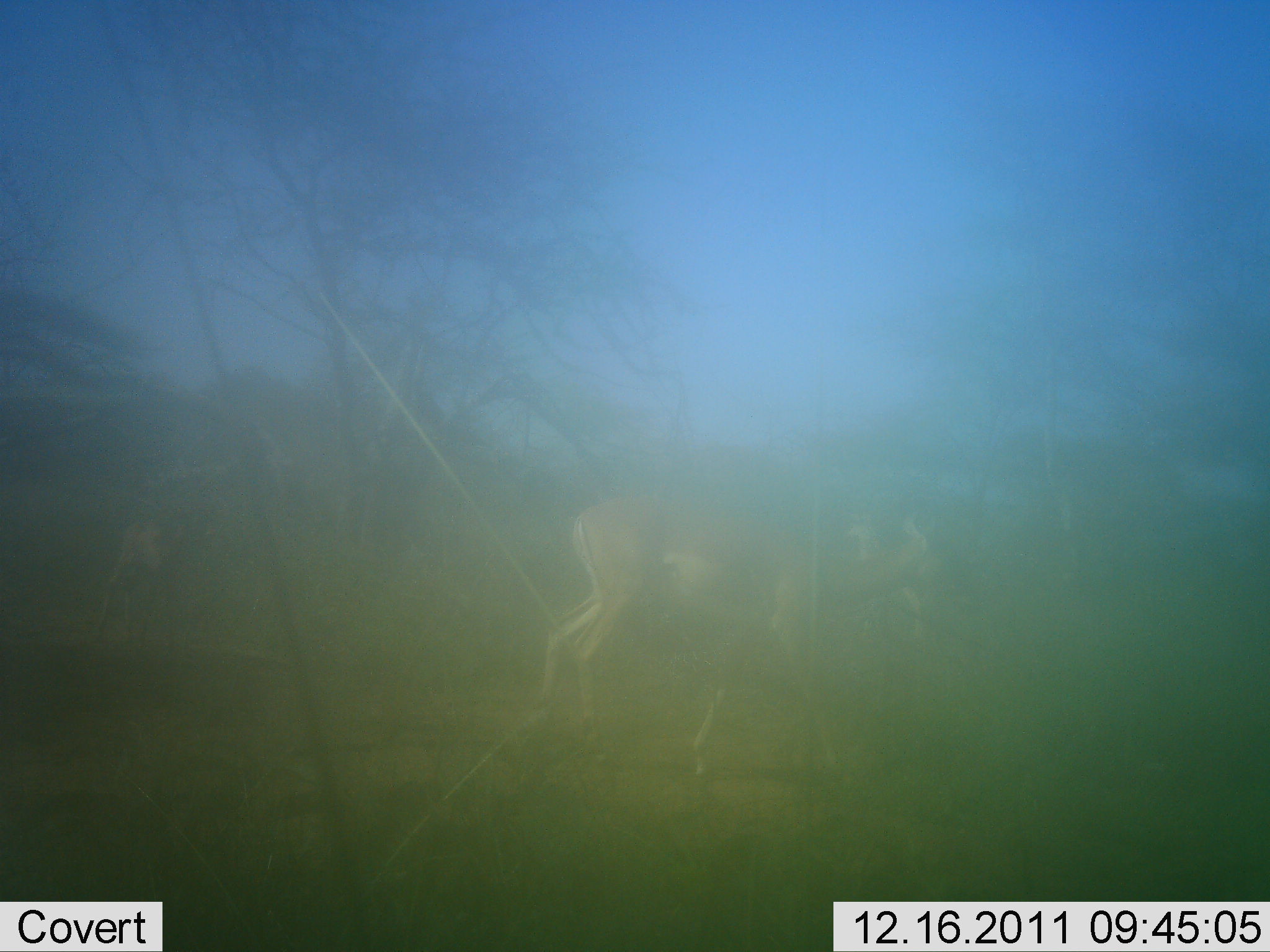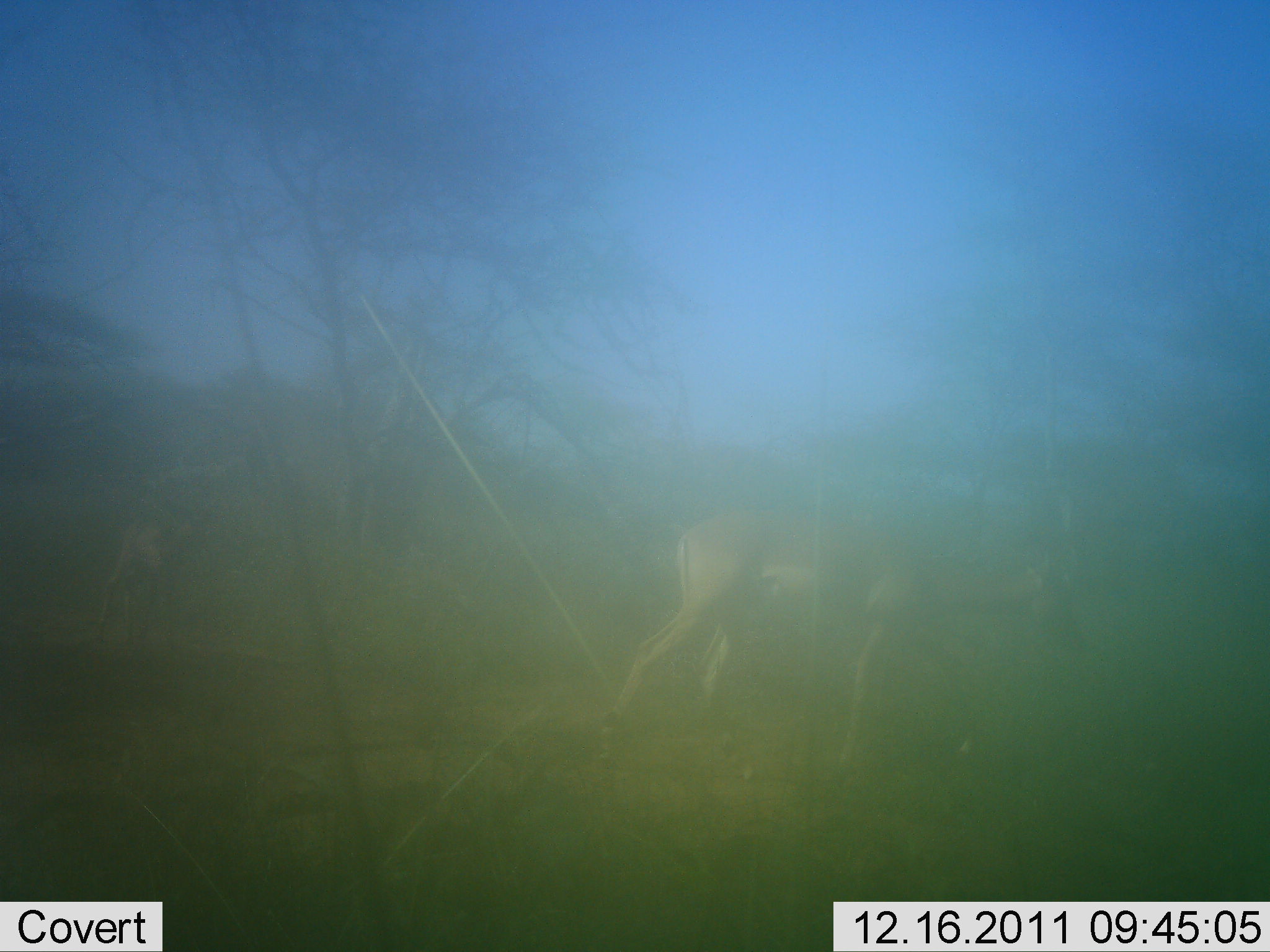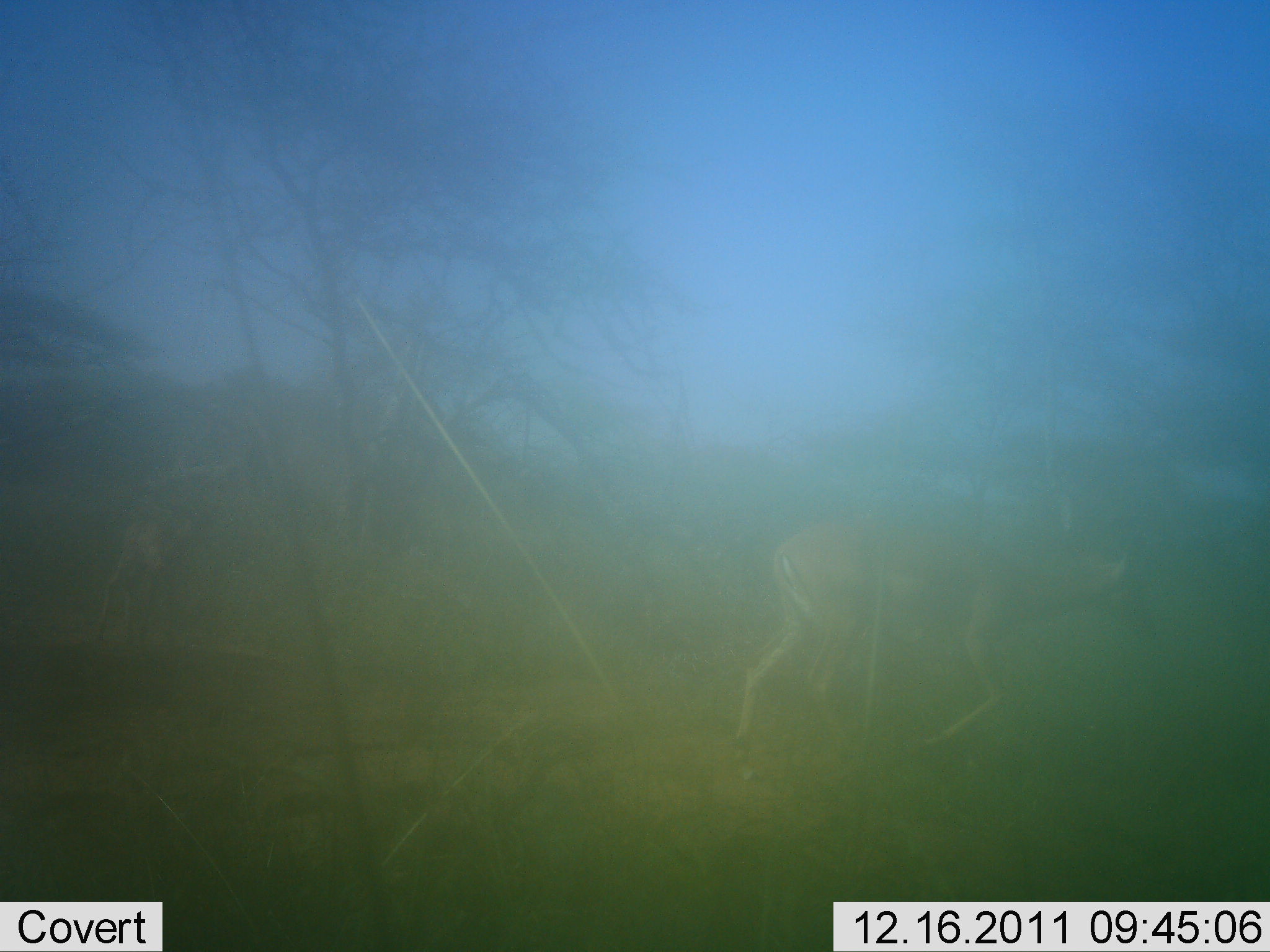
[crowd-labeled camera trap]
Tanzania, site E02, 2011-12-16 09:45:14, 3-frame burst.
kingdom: Animalia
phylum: Chordata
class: Mammalia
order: Artiodactyla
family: Bovidae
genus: Nanger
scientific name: Nanger granti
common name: grant's gazelle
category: gazellegrants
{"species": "gazellegrants (grant's gazelle) (Nanger granti)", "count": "1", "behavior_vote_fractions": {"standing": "0%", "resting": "0%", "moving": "100%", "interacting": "0%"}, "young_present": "0%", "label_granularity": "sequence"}